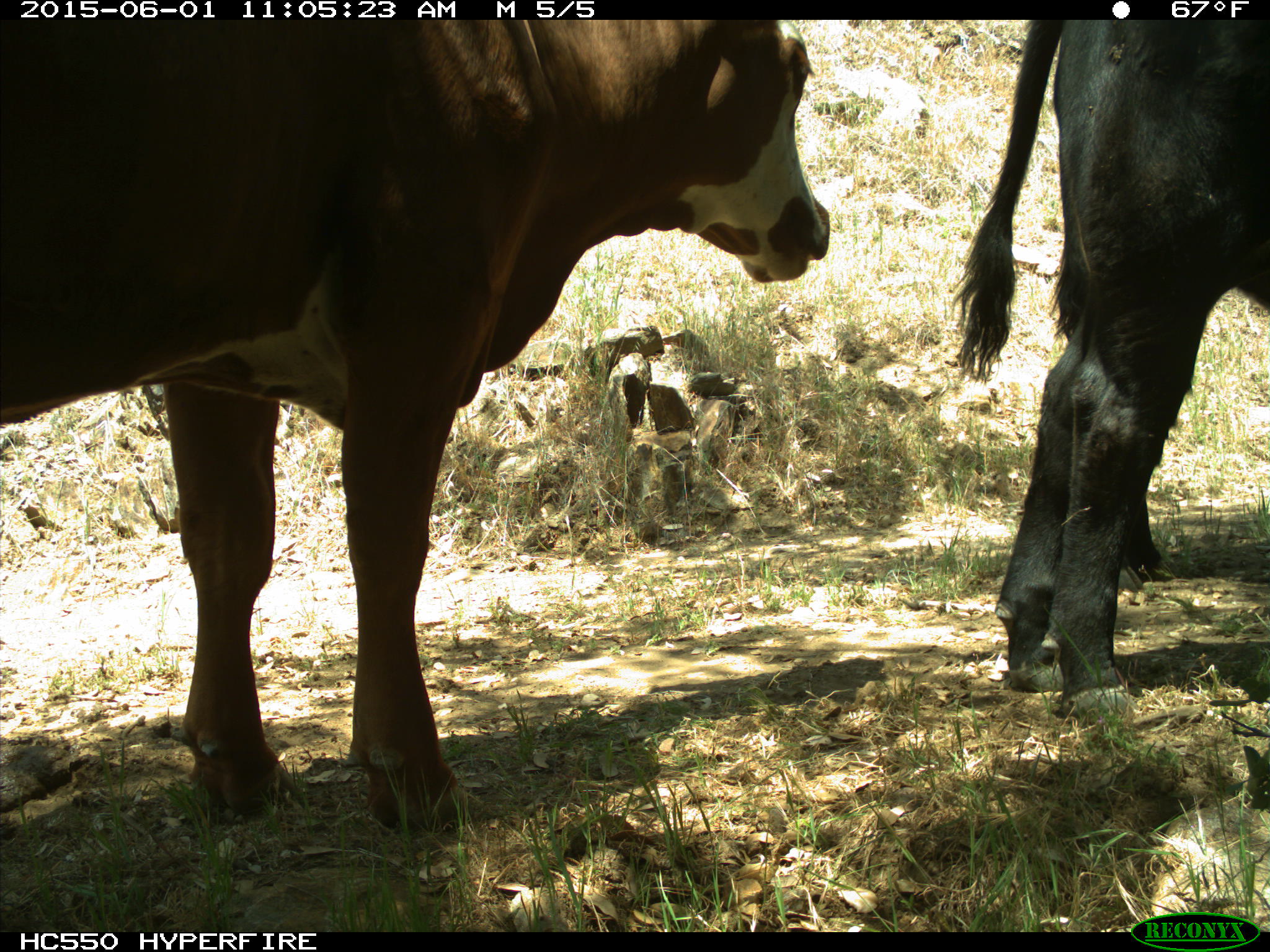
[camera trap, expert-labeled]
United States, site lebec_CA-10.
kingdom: Animalia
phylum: Chordata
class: Mammalia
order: Artiodactyla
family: Bovidae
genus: Bos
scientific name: Bos taurus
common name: domestic cow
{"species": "Bos taurus (domestic cow)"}